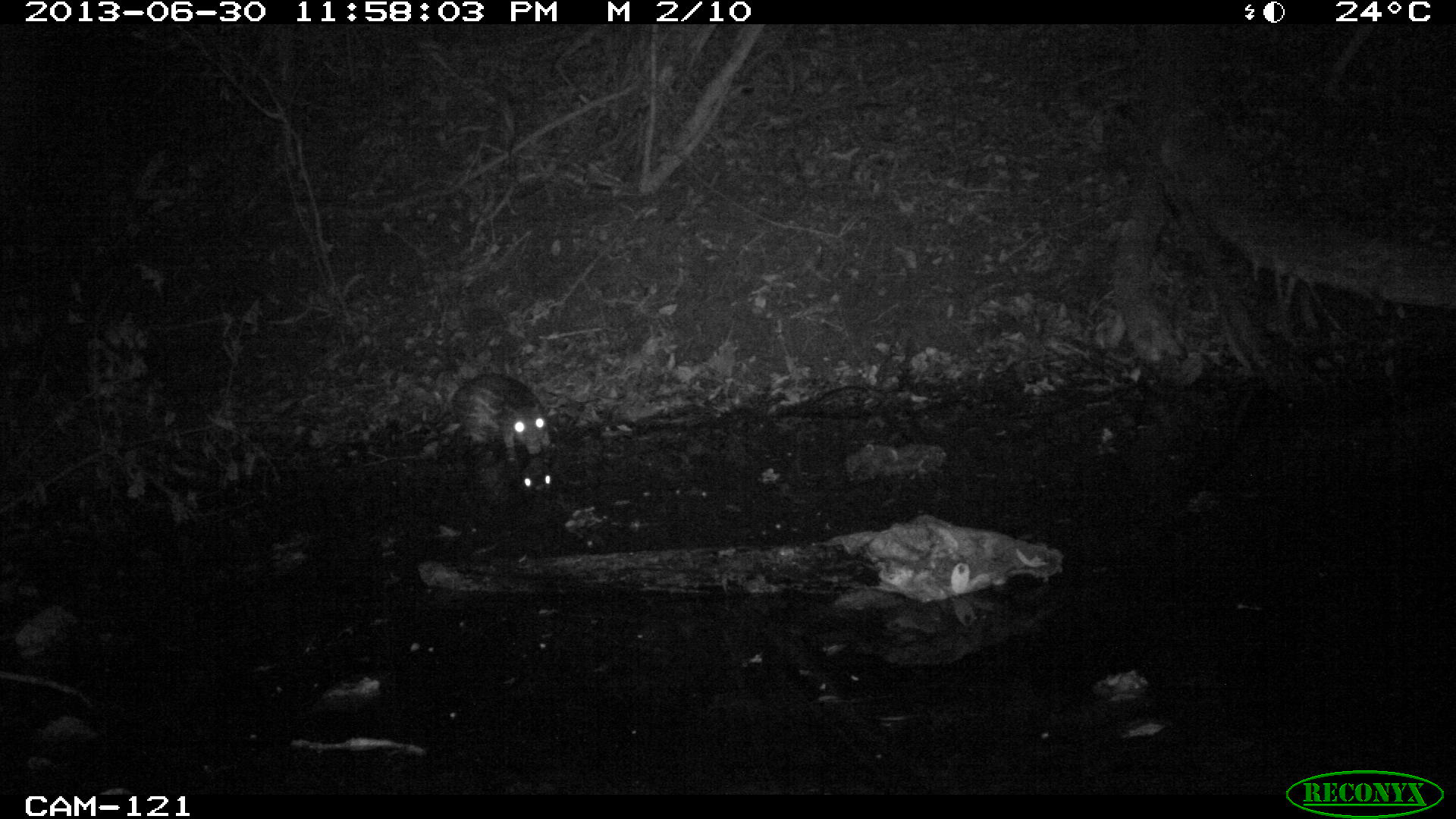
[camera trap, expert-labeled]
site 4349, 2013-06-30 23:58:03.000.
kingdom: Animalia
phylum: Chordata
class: Mammalia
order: Rodentia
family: Cuniculidae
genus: Cuniculus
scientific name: Cuniculus paca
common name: lowland paca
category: agouti paca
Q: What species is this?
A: Agouti paca (lowland paca) (Cuniculus paca).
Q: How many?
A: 1.